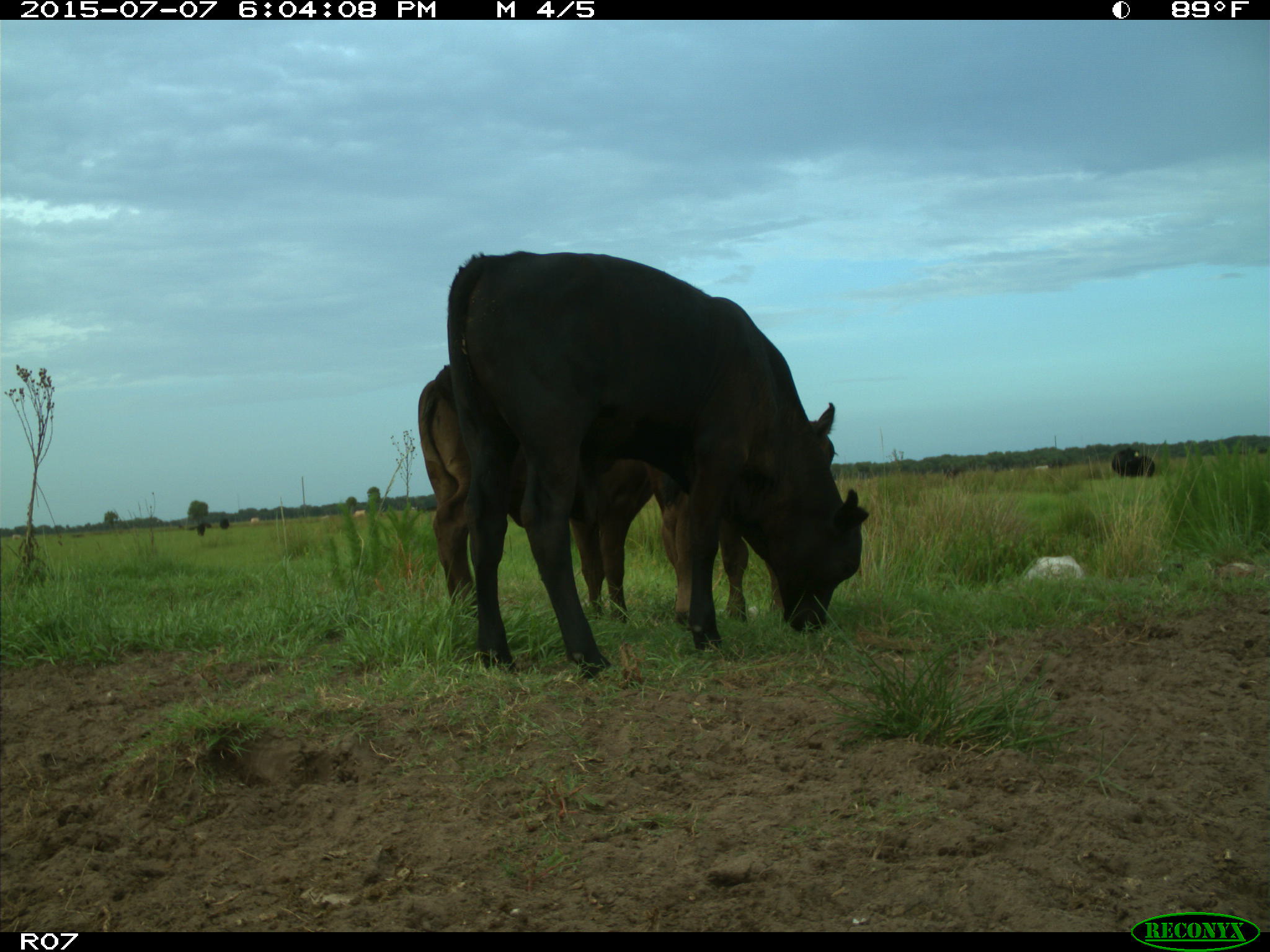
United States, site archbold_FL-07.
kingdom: Animalia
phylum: Chordata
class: Mammalia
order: Artiodactyla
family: Bovidae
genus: Bos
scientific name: Bos taurus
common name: domestic cow